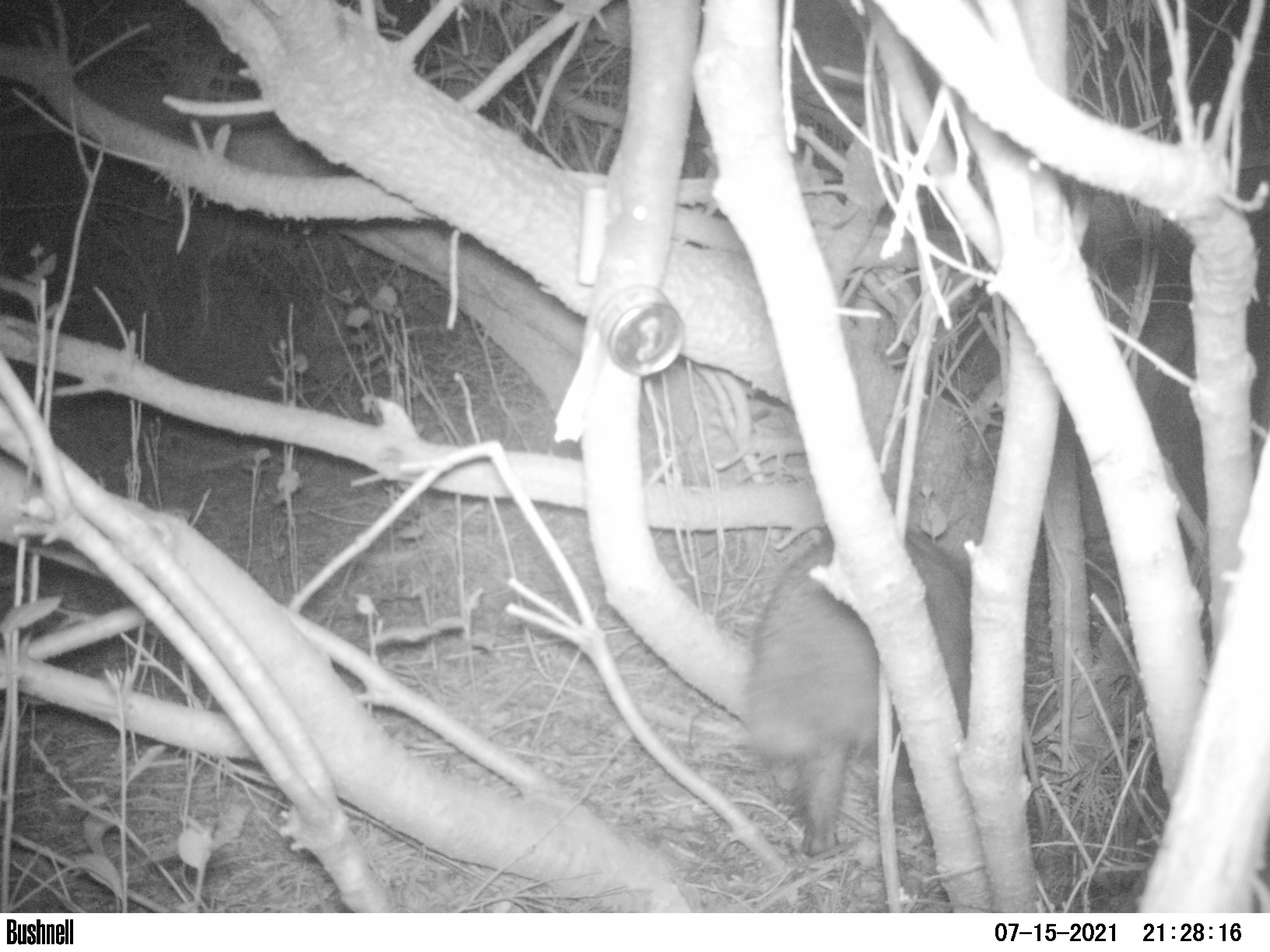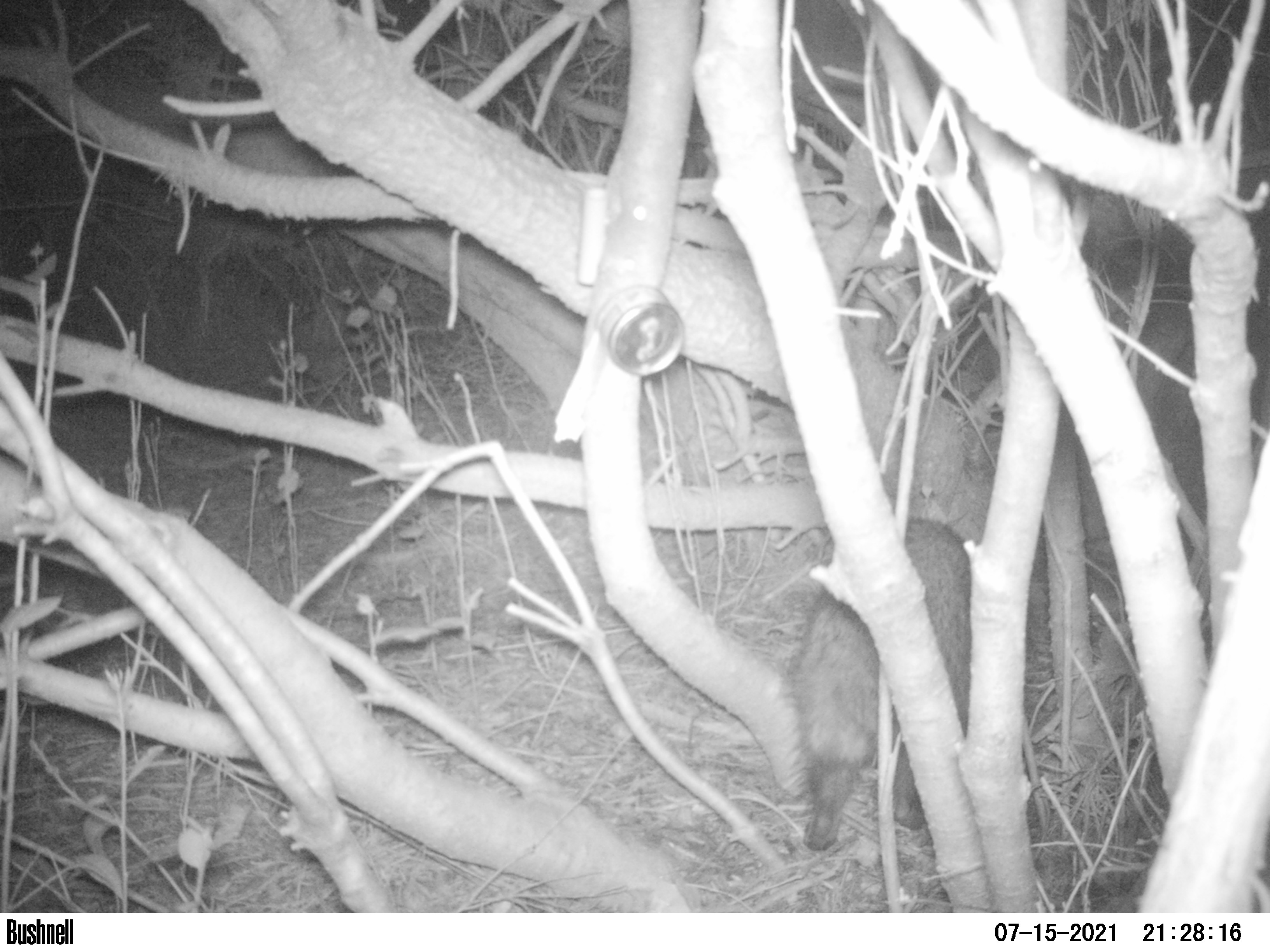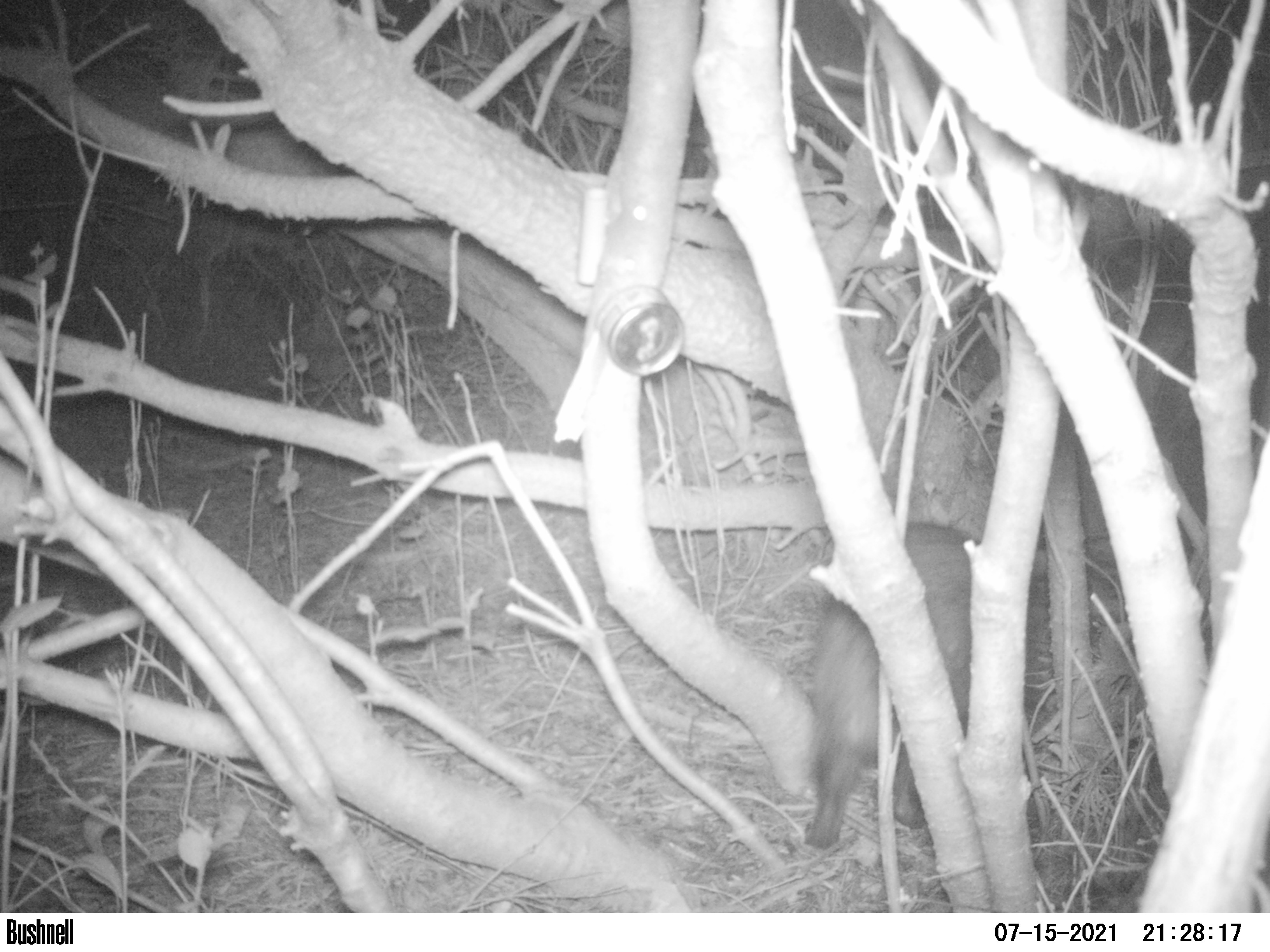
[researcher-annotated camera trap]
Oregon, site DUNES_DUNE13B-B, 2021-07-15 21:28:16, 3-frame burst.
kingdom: Animalia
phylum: Chordata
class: Mammalia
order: Carnivora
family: Procyonidae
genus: Procyon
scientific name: Procyon lotor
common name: northern raccoon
Northern raccoon (Procyon lotor).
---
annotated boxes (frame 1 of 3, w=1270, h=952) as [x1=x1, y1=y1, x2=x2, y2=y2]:
northern raccoon: [x1=761, y1=536, x2=976, y2=848]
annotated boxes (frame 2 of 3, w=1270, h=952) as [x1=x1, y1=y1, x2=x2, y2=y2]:
northern raccoon: [x1=798, y1=520, x2=982, y2=852]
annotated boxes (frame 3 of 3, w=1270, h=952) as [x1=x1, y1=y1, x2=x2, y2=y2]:
northern raccoon: [x1=803, y1=519, x2=982, y2=849]